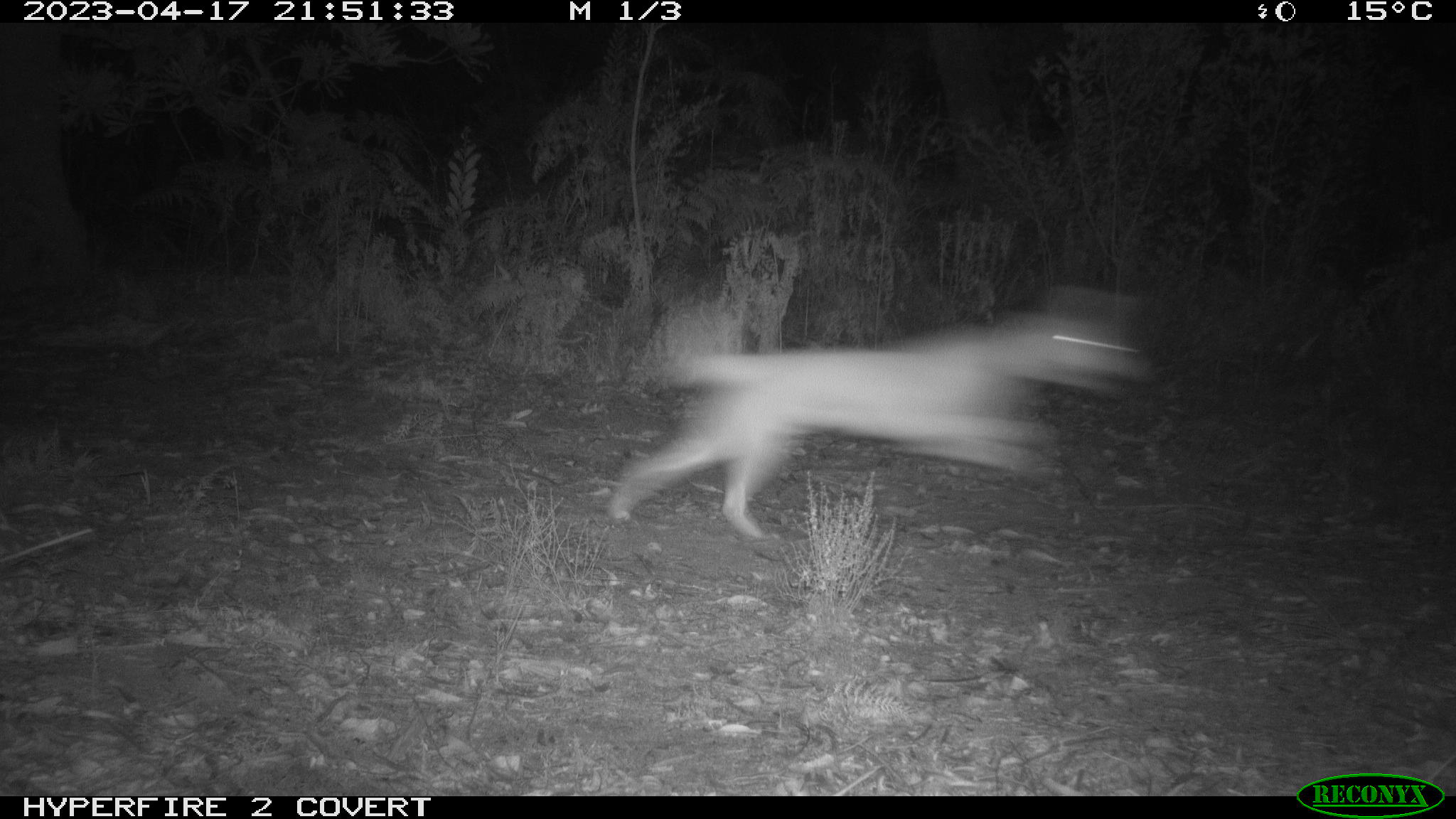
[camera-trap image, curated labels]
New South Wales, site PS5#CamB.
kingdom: Animalia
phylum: Chordata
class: Mammalia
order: Carnivora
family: Canidae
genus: Canis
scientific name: Canis familiaris dingo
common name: dingo